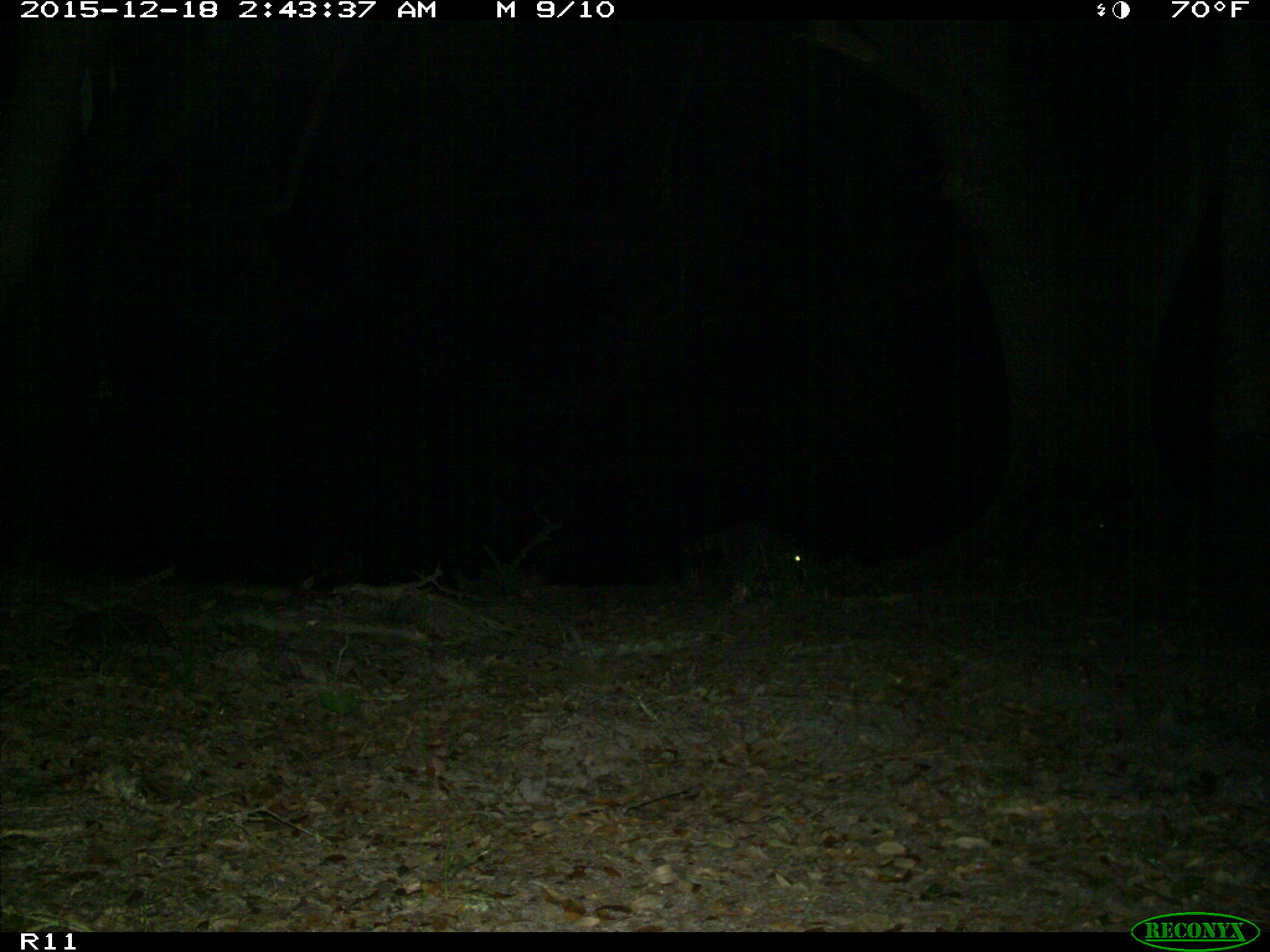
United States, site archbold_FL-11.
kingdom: Animalia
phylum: Chordata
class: Mammalia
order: Carnivora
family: Procyonidae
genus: Procyon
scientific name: Procyon lotor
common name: common raccoon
Procyon lotor (common raccoon).